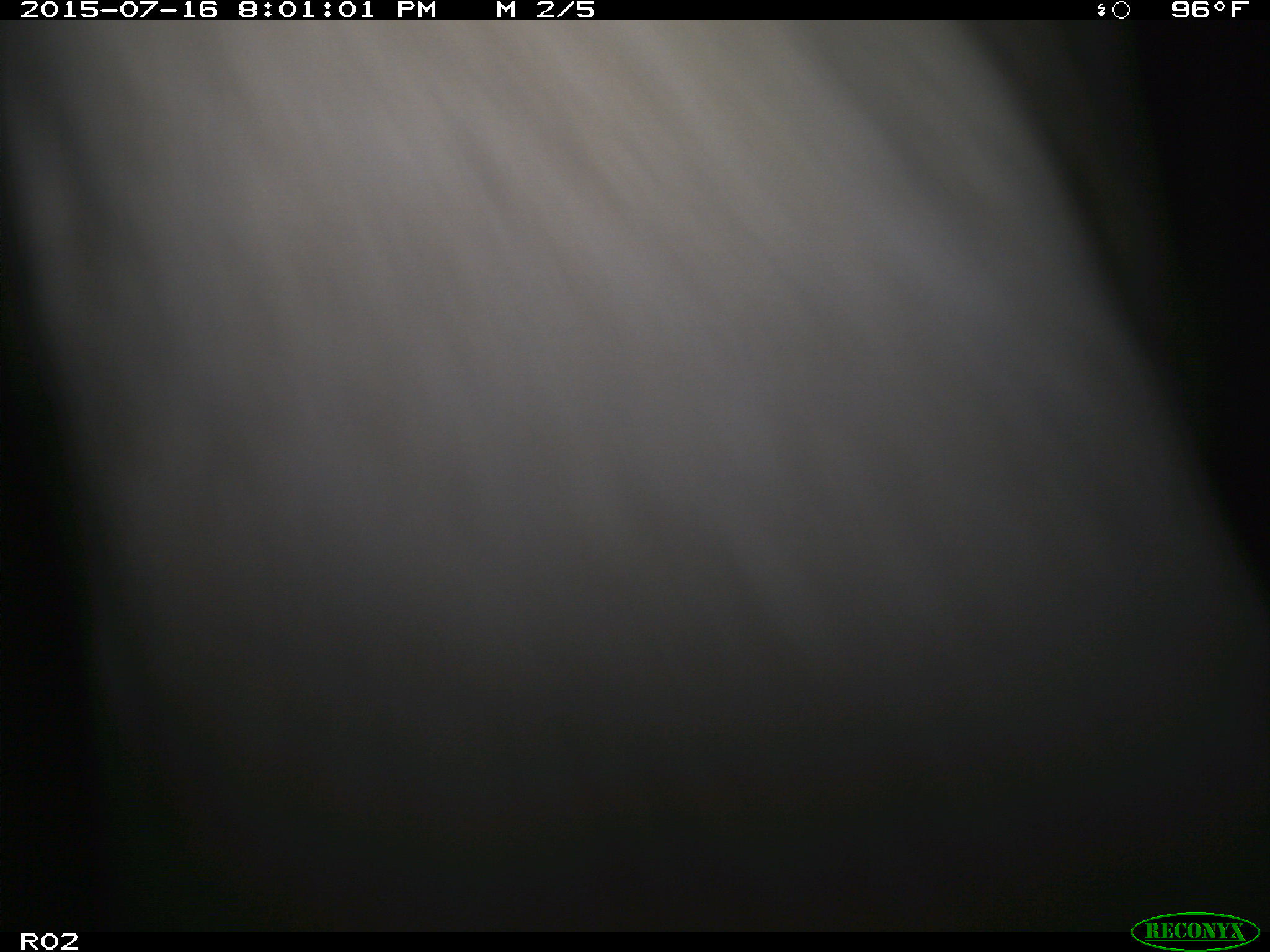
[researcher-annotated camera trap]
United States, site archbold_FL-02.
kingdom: Animalia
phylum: Chordata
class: Mammalia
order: Artiodactyla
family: Bovidae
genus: Bos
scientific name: Bos taurus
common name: domestic cow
Bos taurus (domestic cow).